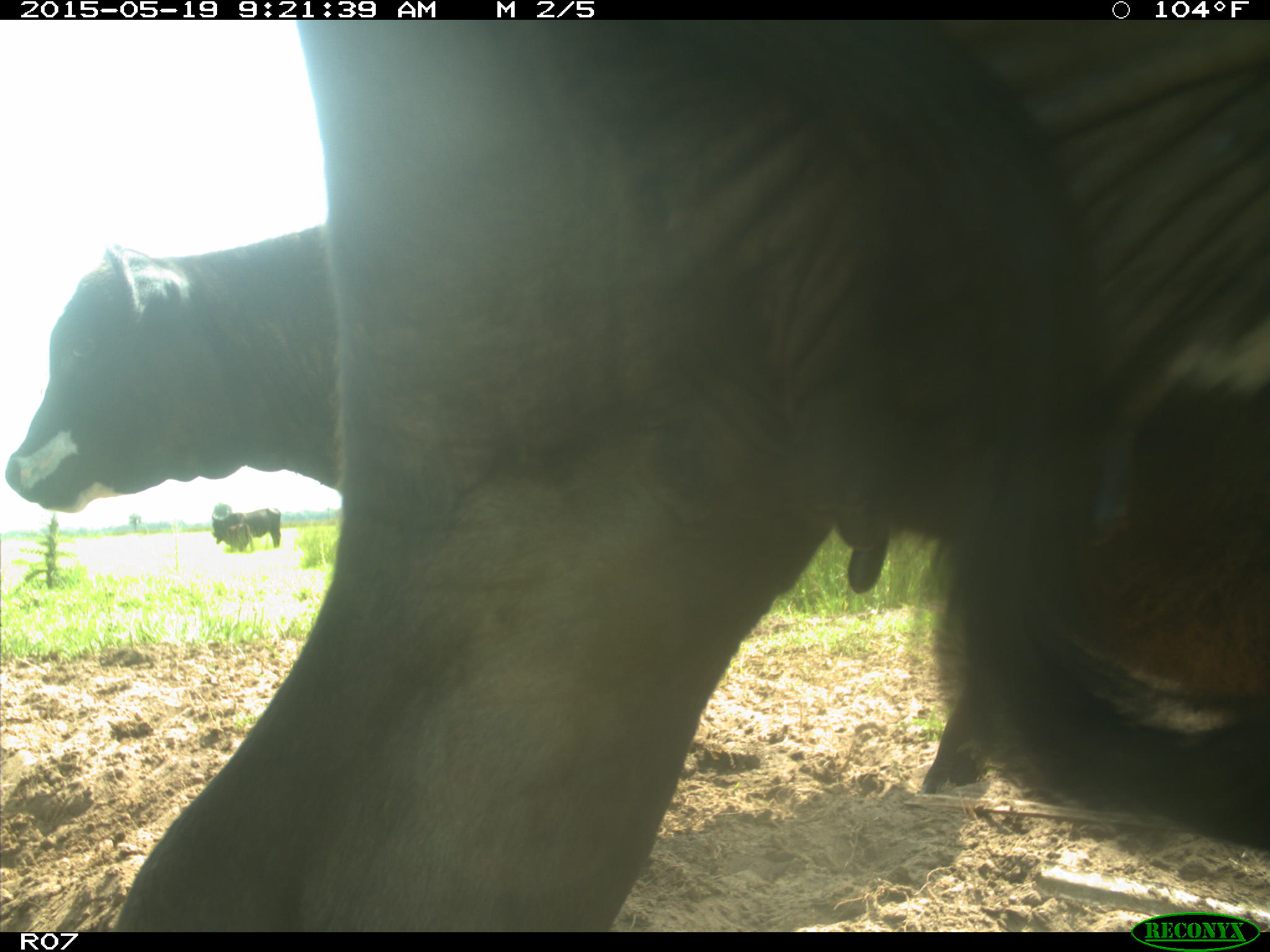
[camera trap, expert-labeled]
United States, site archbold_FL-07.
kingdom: Animalia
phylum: Chordata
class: Mammalia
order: Artiodactyla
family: Bovidae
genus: Bos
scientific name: Bos taurus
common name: domestic cow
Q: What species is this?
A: Bos taurus (domestic cow).